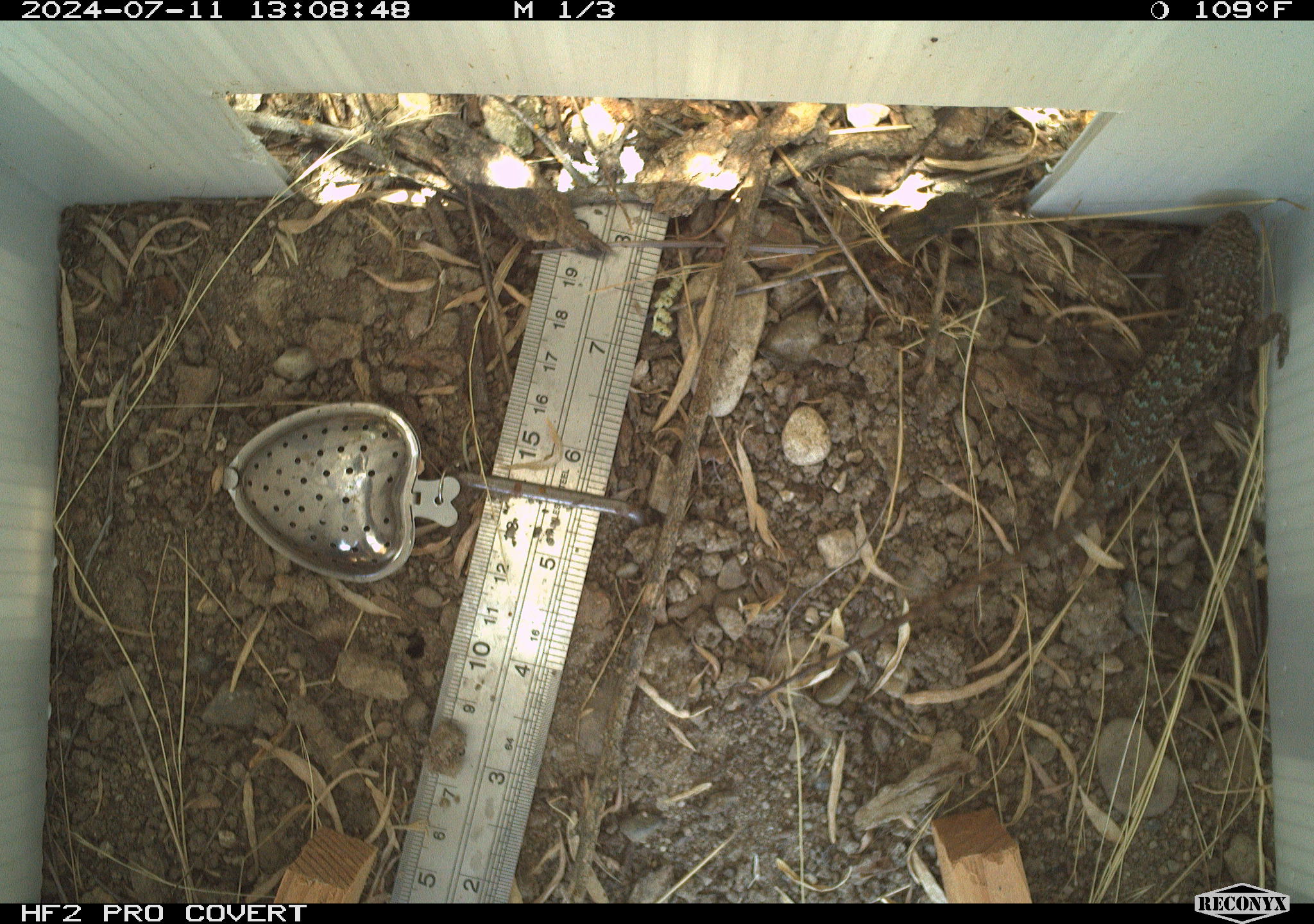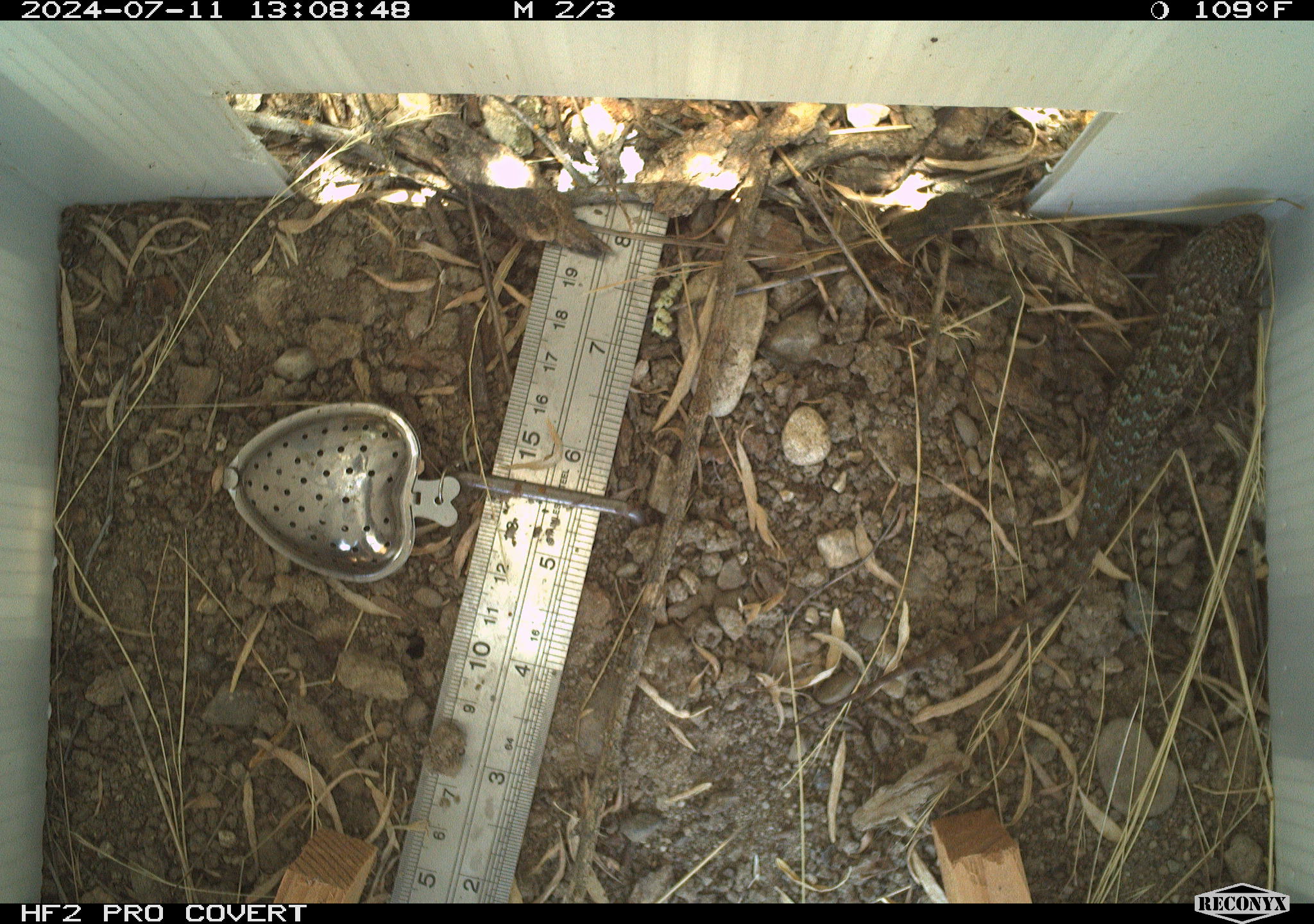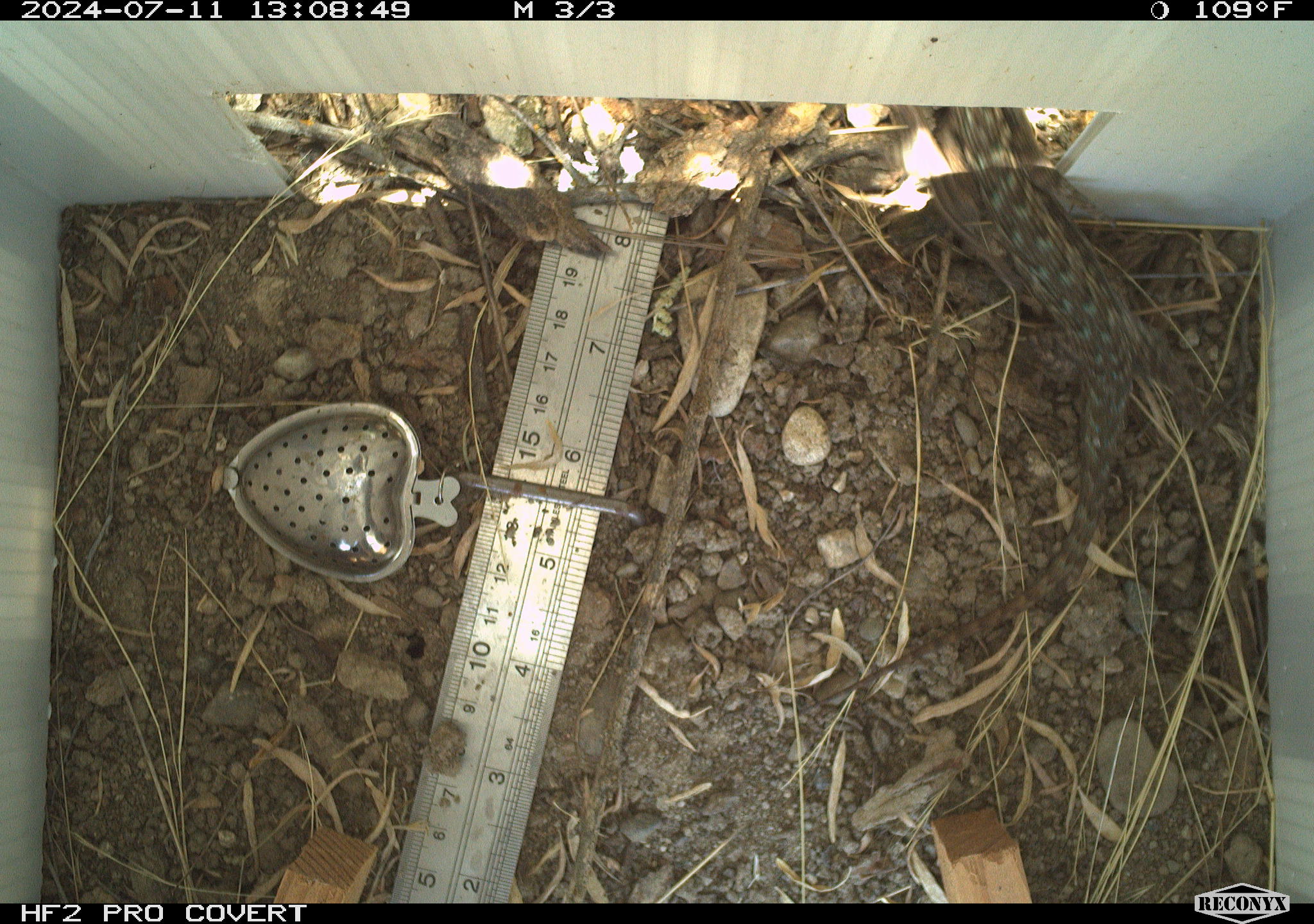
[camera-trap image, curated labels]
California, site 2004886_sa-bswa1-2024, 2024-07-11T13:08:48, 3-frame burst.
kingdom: Animalia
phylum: Chordata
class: Reptilia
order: Squamata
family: Phrynosomatidae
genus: Sceloporus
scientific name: Sceloporus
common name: spiny lizards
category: sceloporus species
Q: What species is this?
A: Sceloporus species (spiny lizards) (Sceloporus).